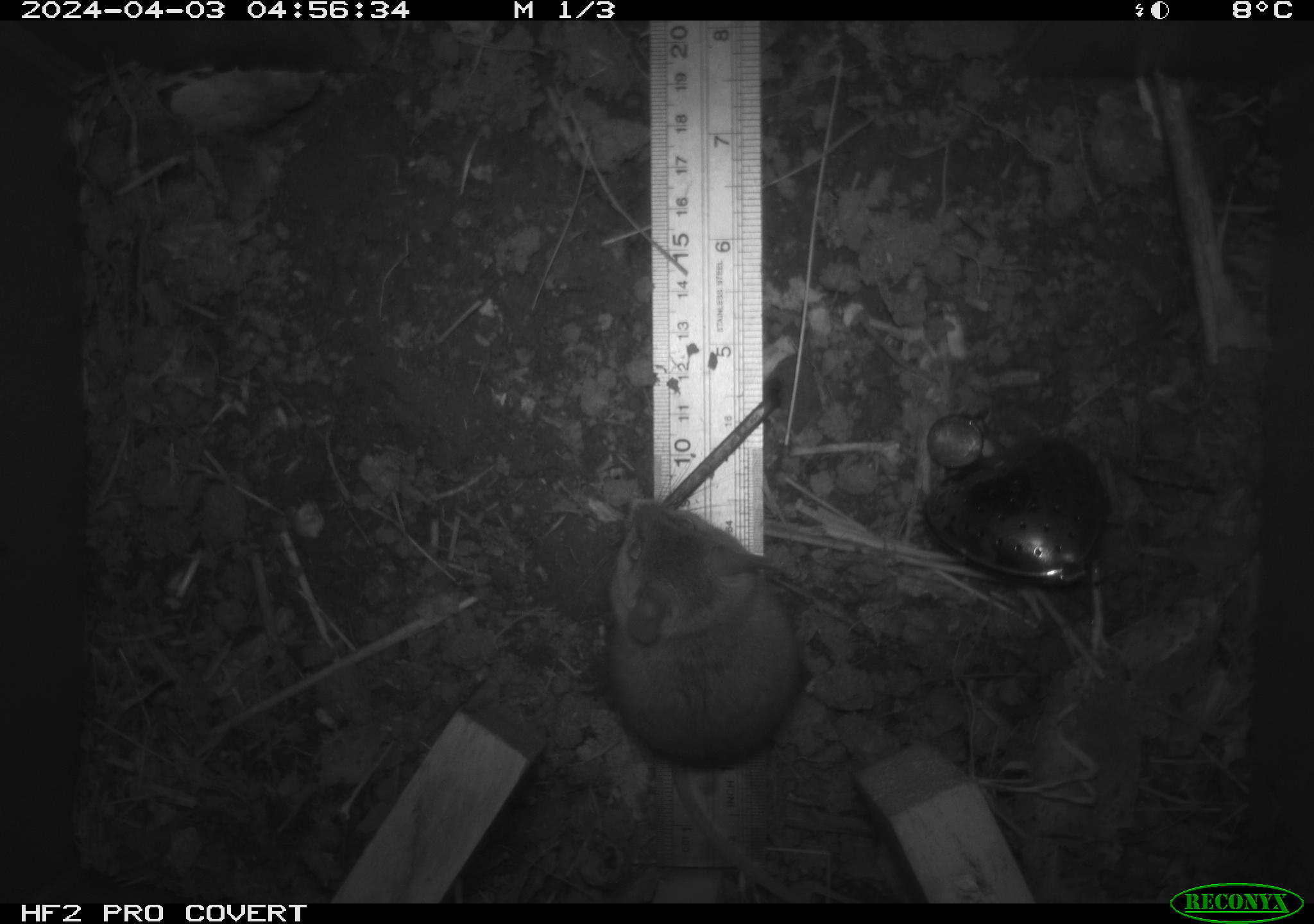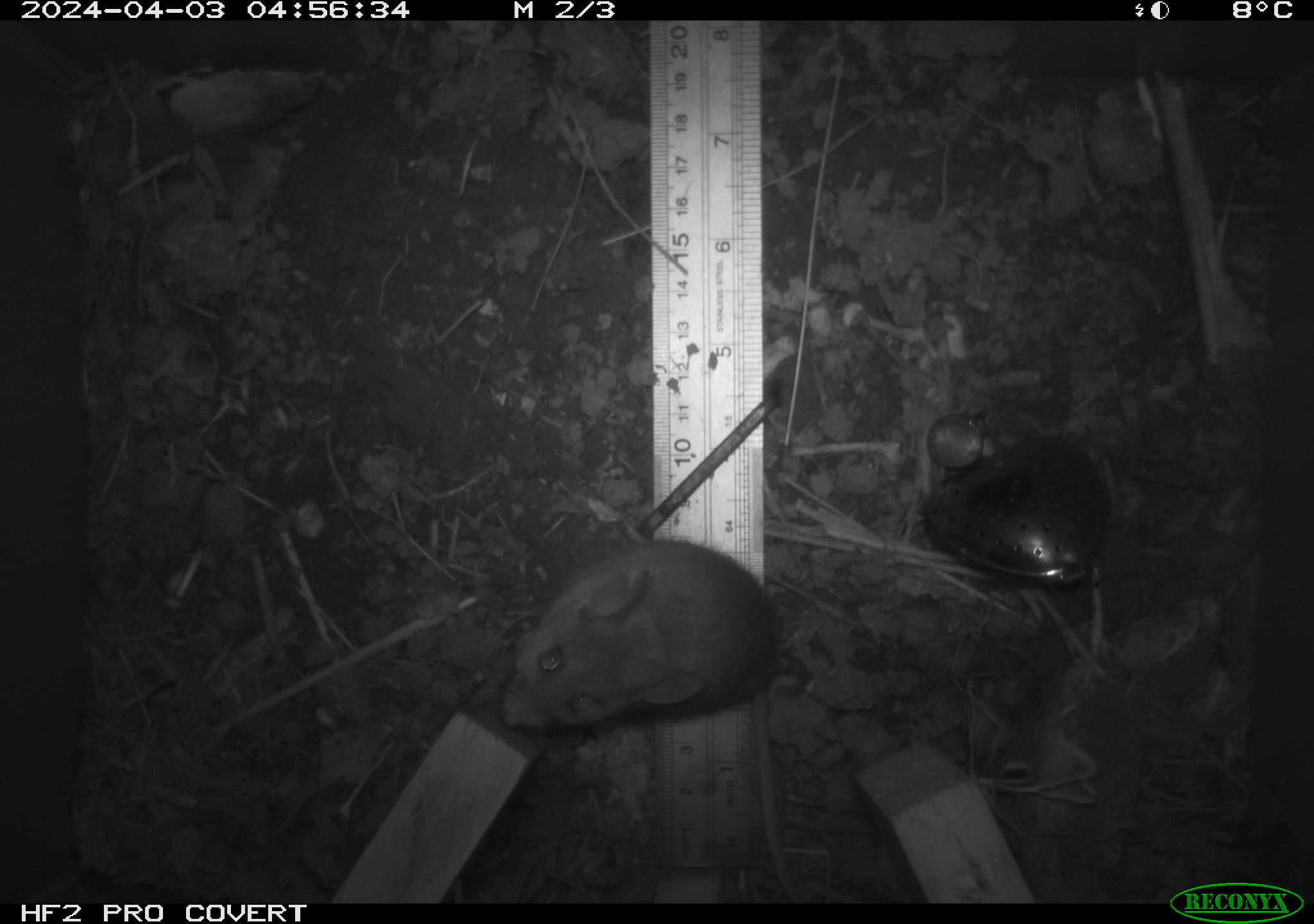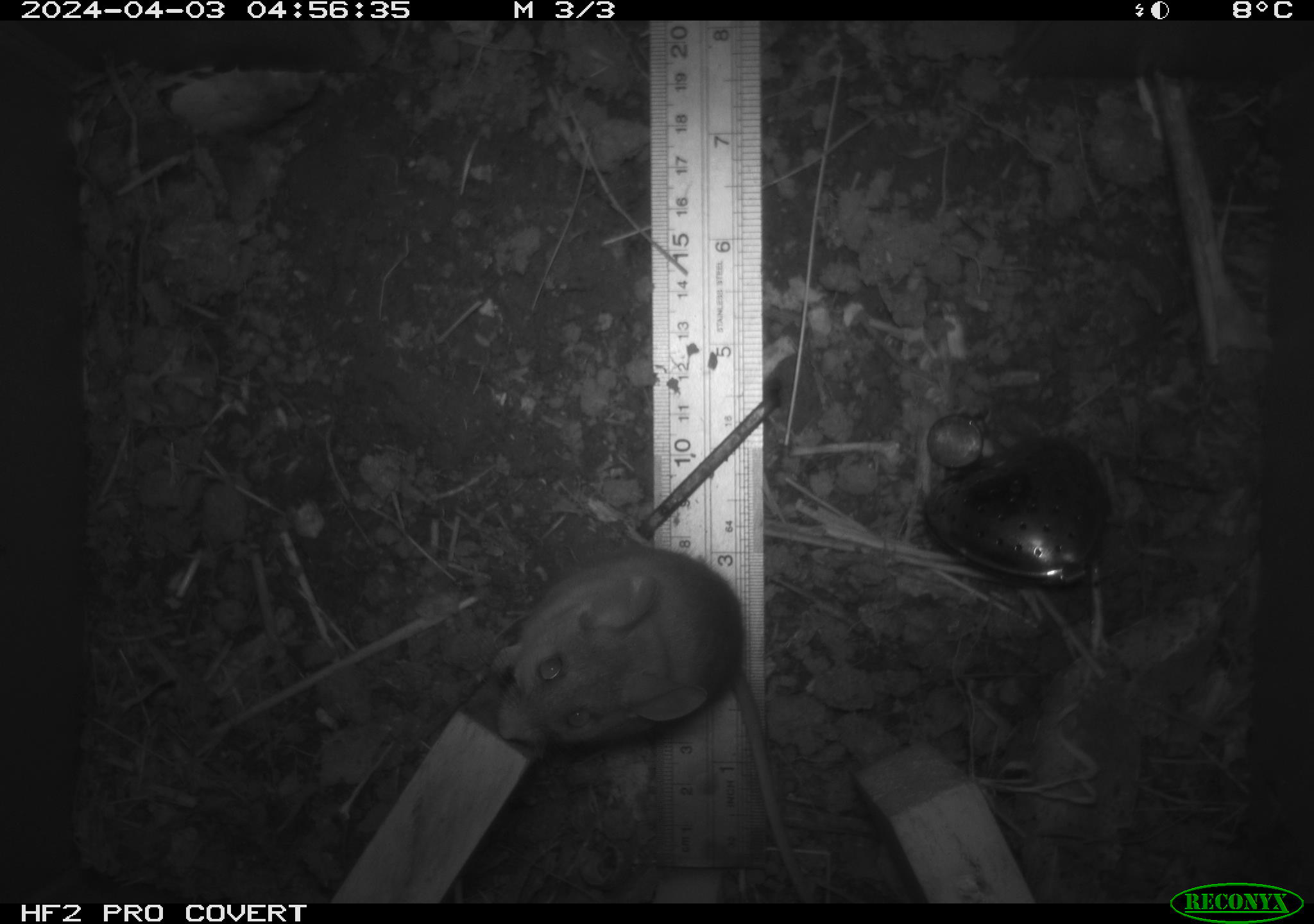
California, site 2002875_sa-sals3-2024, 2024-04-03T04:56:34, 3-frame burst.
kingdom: Animalia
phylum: Chordata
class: Mammalia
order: Rodentia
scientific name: Rodentia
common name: mouse species